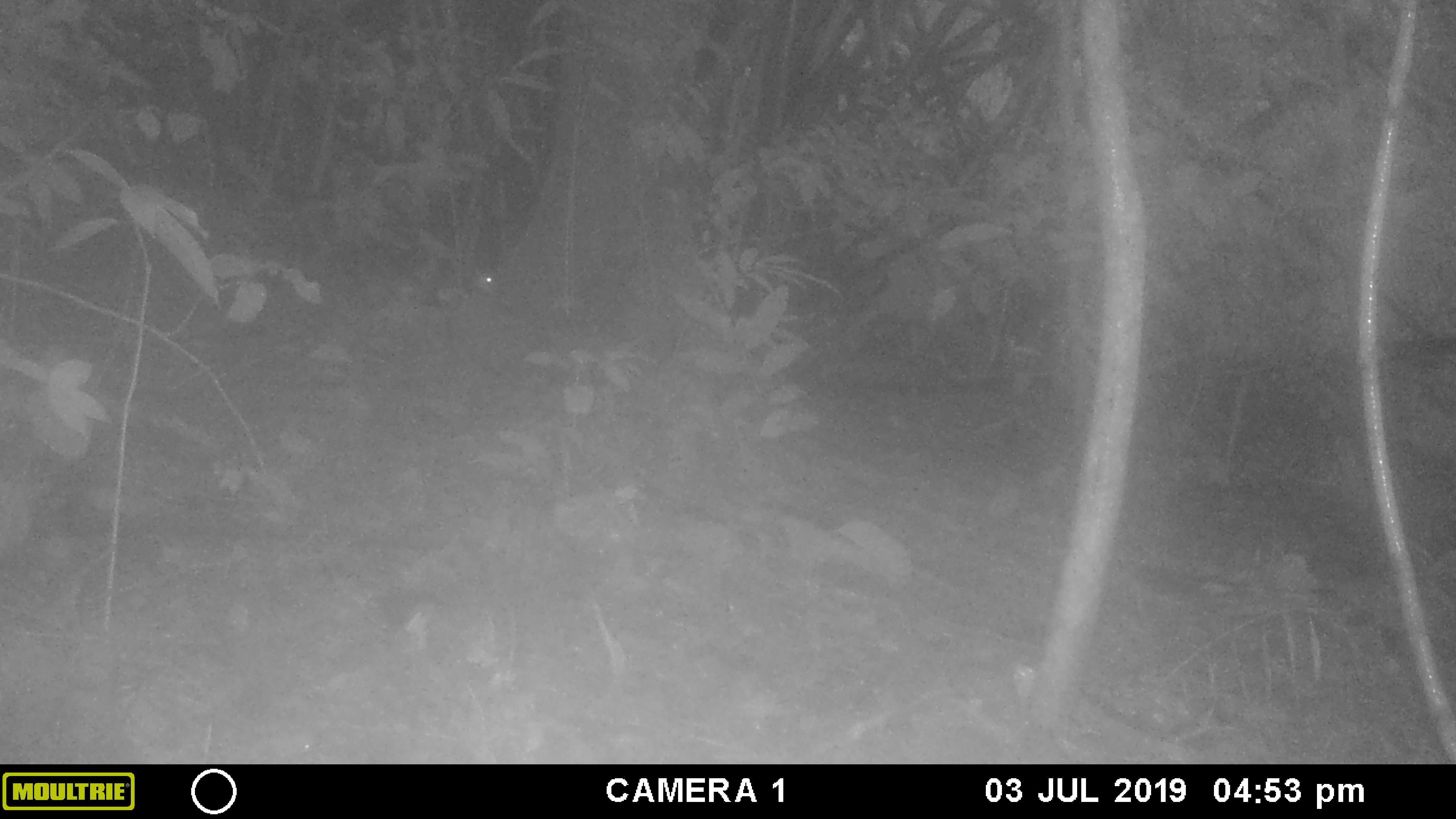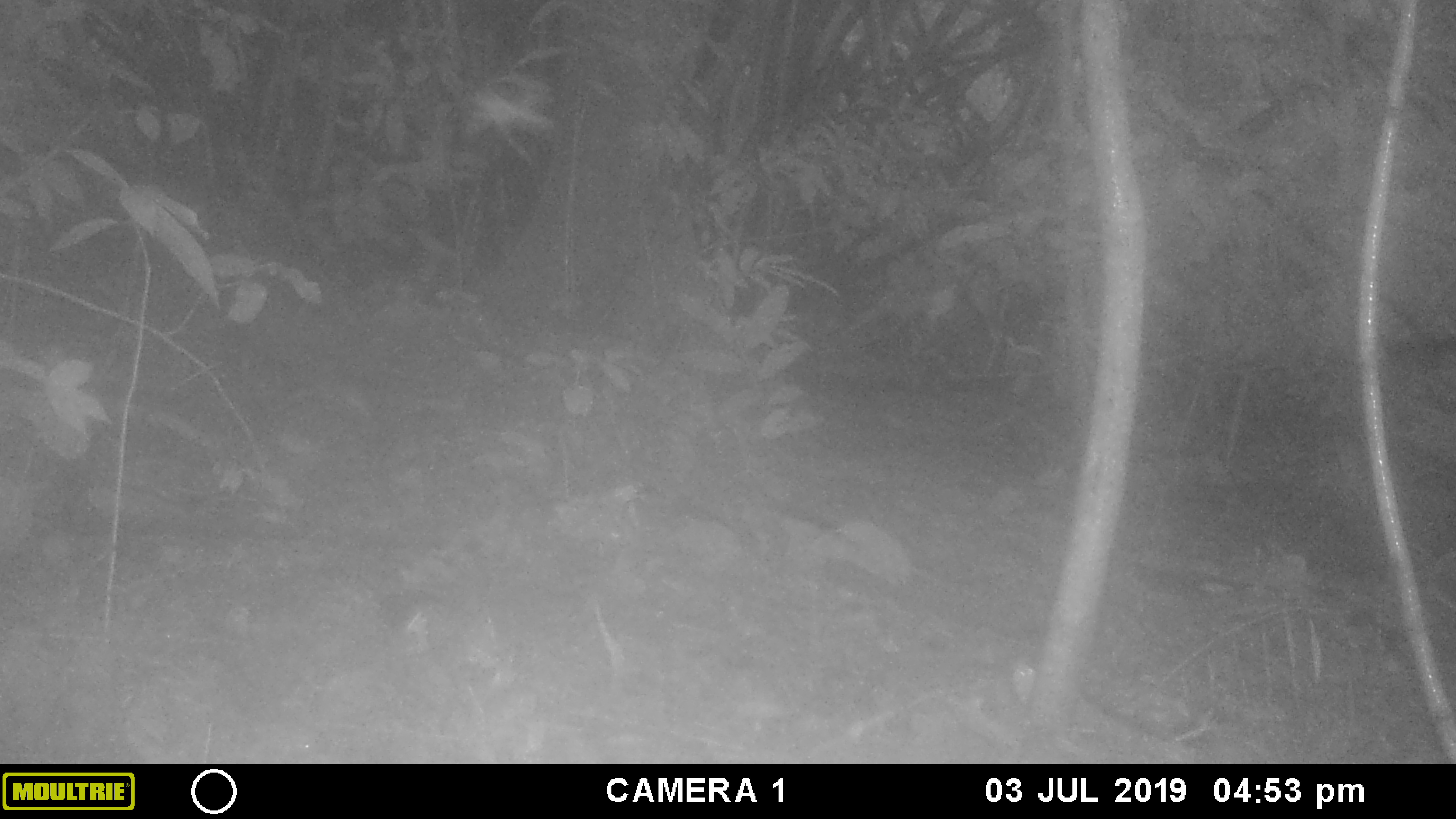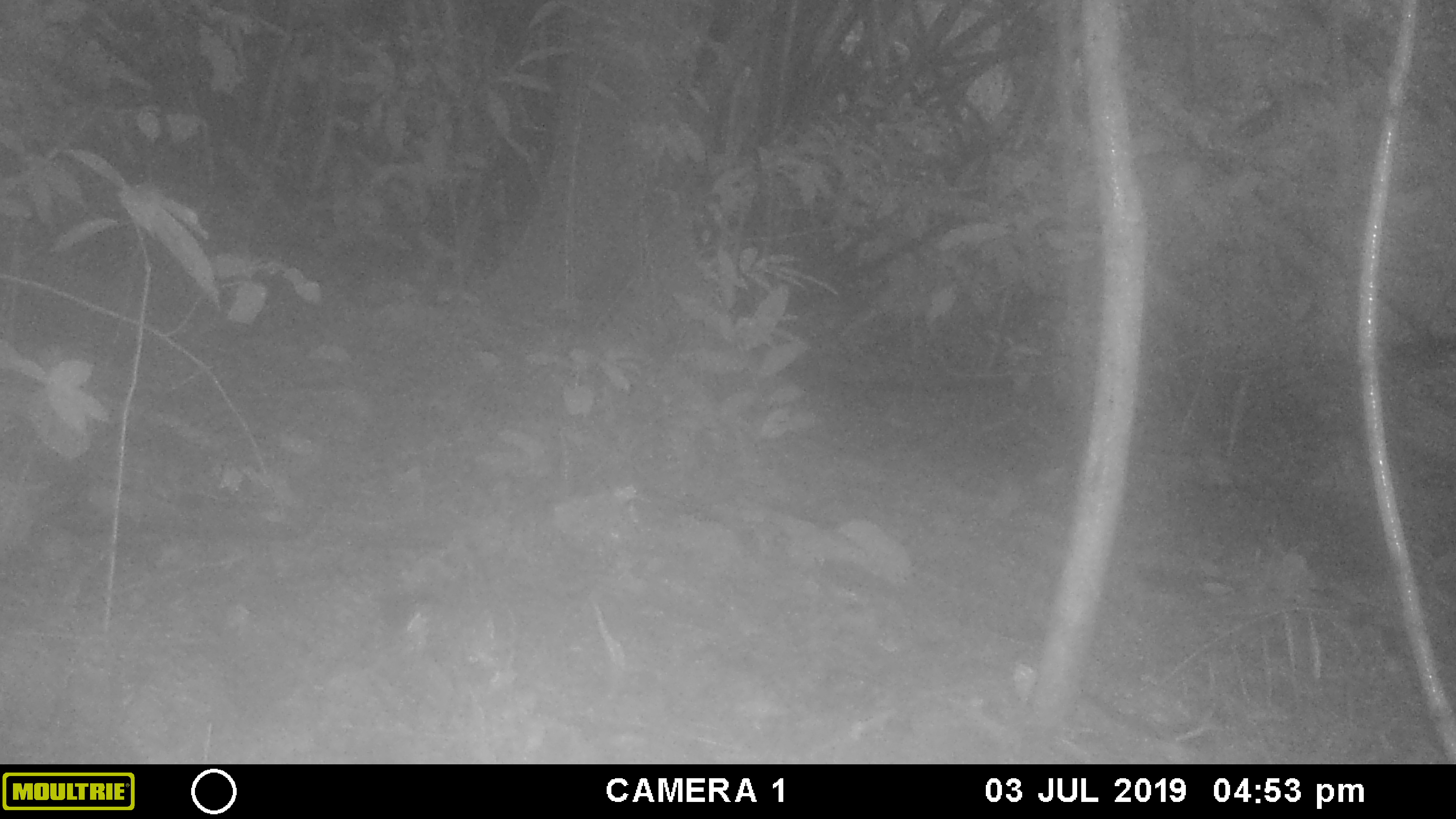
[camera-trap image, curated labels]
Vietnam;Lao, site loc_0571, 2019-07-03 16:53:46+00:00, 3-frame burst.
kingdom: Animalia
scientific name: Animalia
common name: animal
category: unidentified animal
Unidentified animal (animal) (Animalia). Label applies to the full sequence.